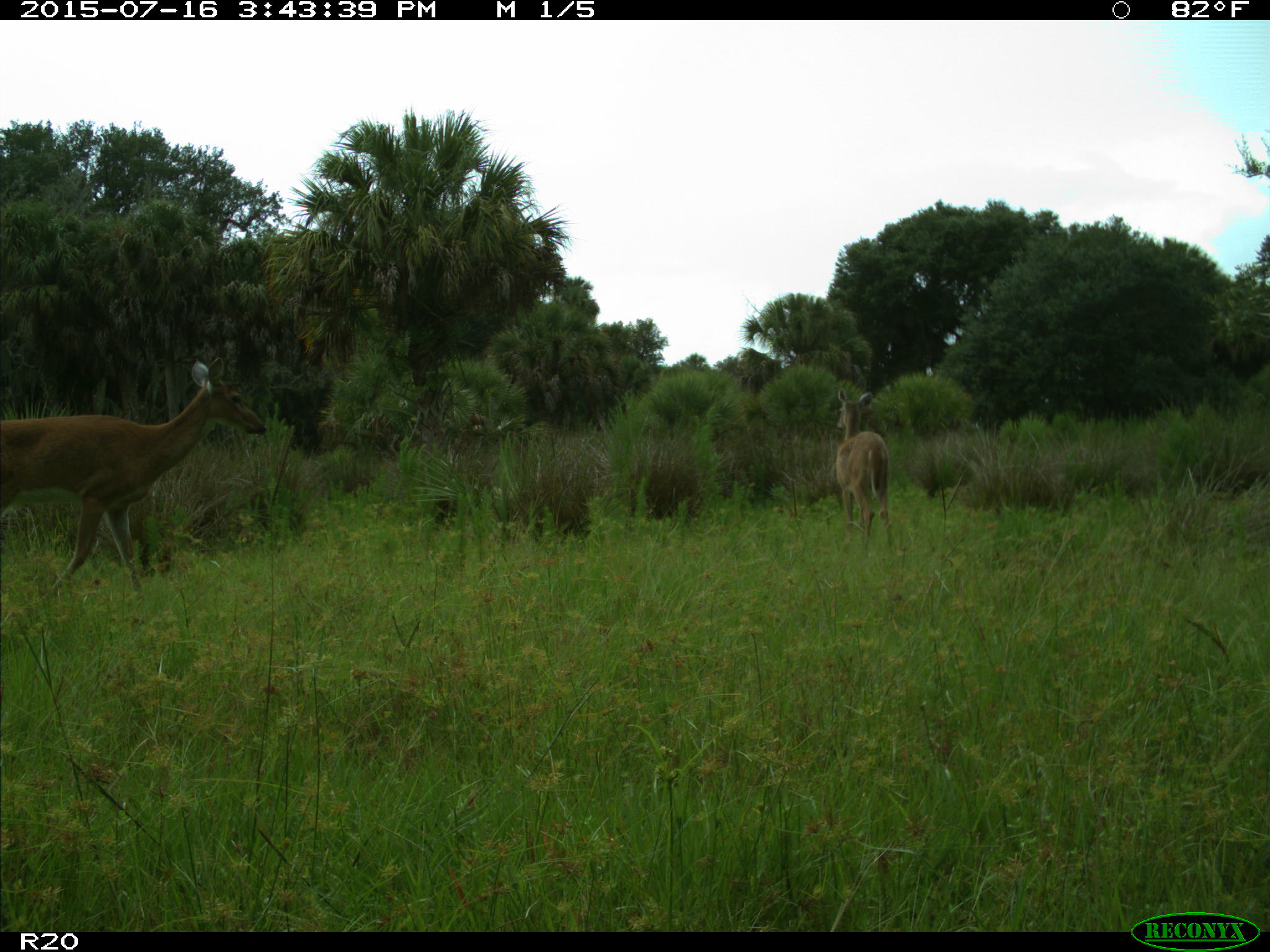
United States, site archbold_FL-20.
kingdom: Animalia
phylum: Chordata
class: Mammalia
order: Artiodactyla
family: Cervidae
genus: Odocoileus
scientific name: Odocoileus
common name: deer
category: unidentified deer